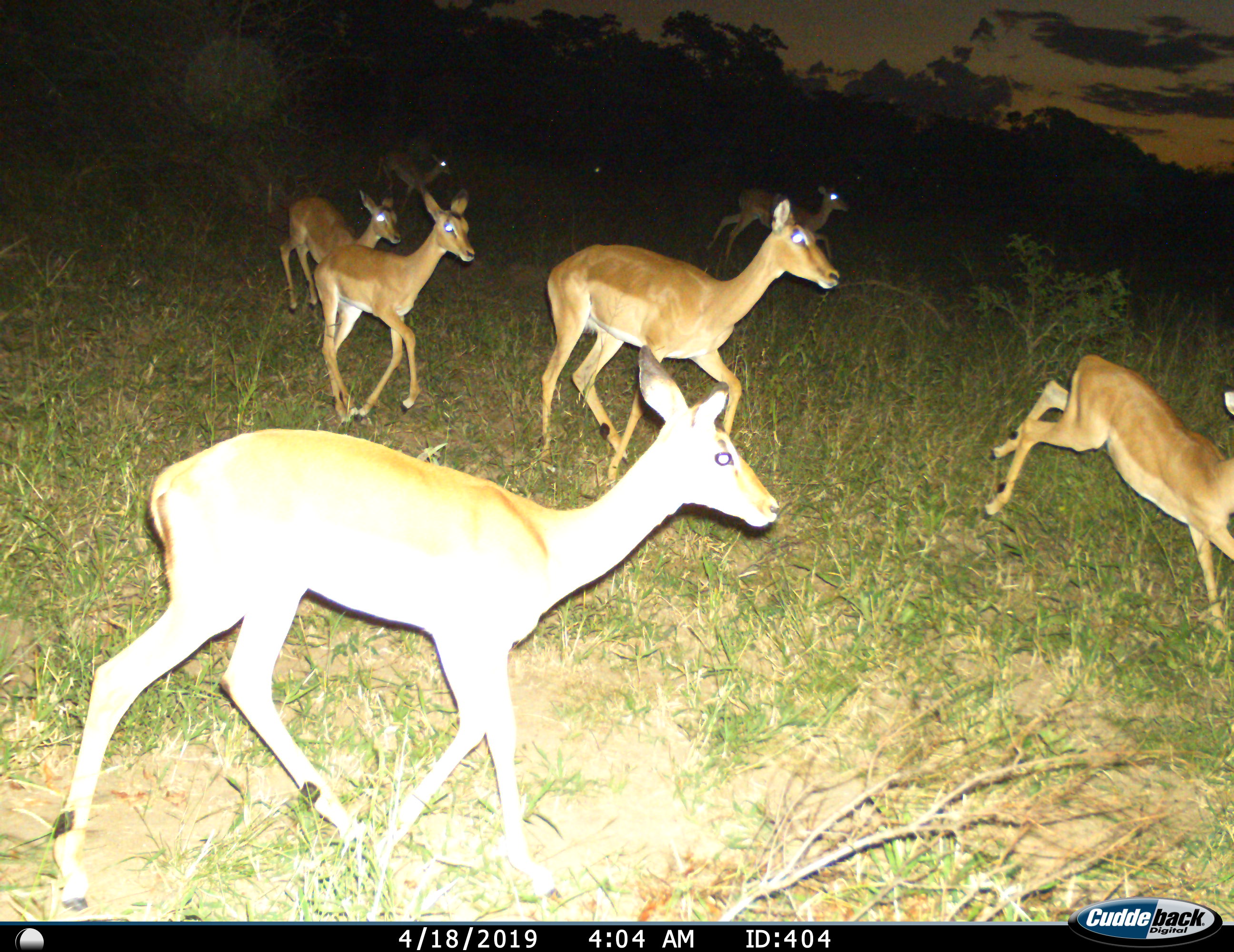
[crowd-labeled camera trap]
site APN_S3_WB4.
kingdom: Animalia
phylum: Chordata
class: Mammalia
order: Artiodactyla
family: Bovidae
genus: Aepyceros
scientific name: Aepyceros melampus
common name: impala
Impala (Aepyceros melampus), count 7. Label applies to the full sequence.